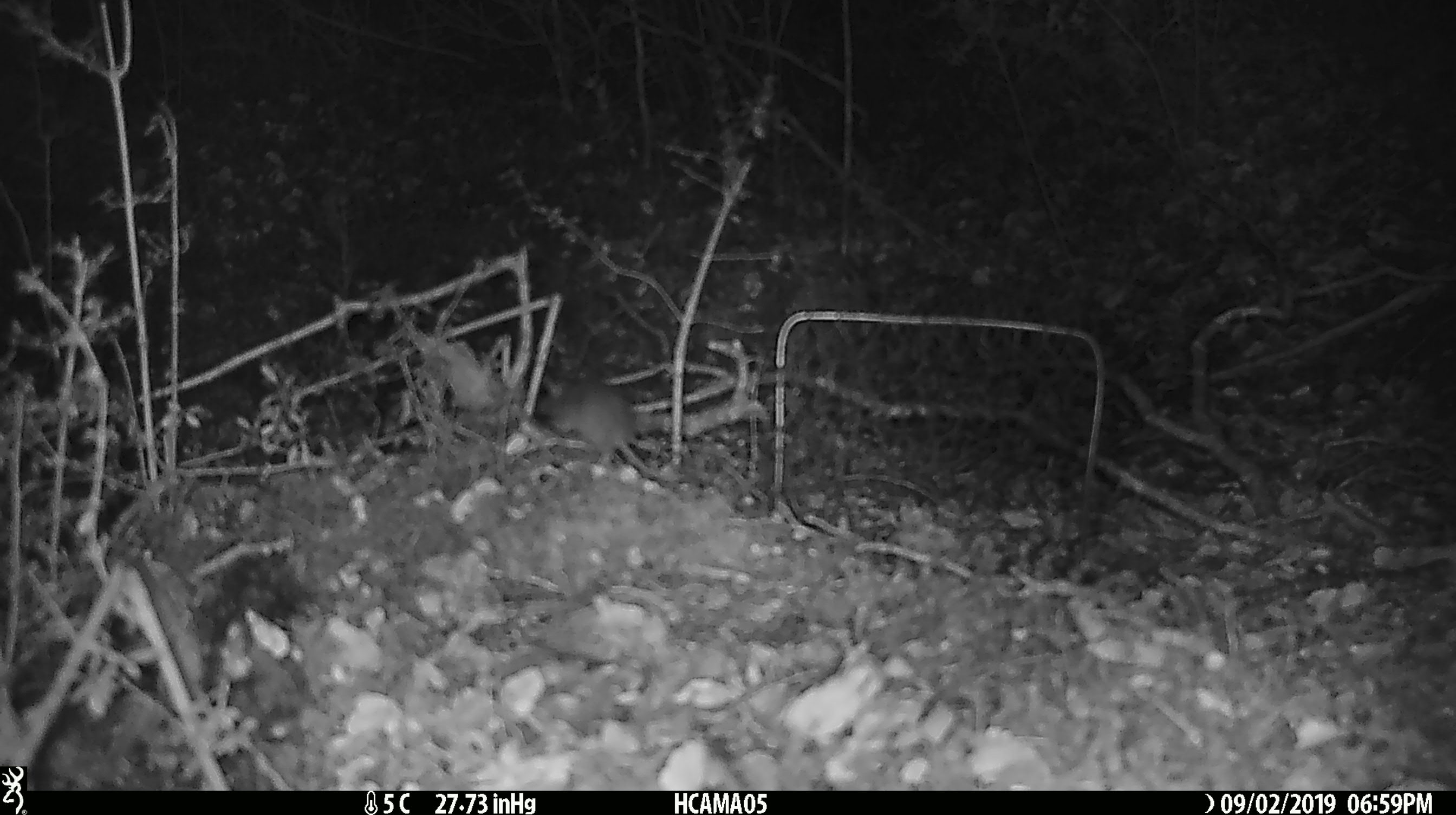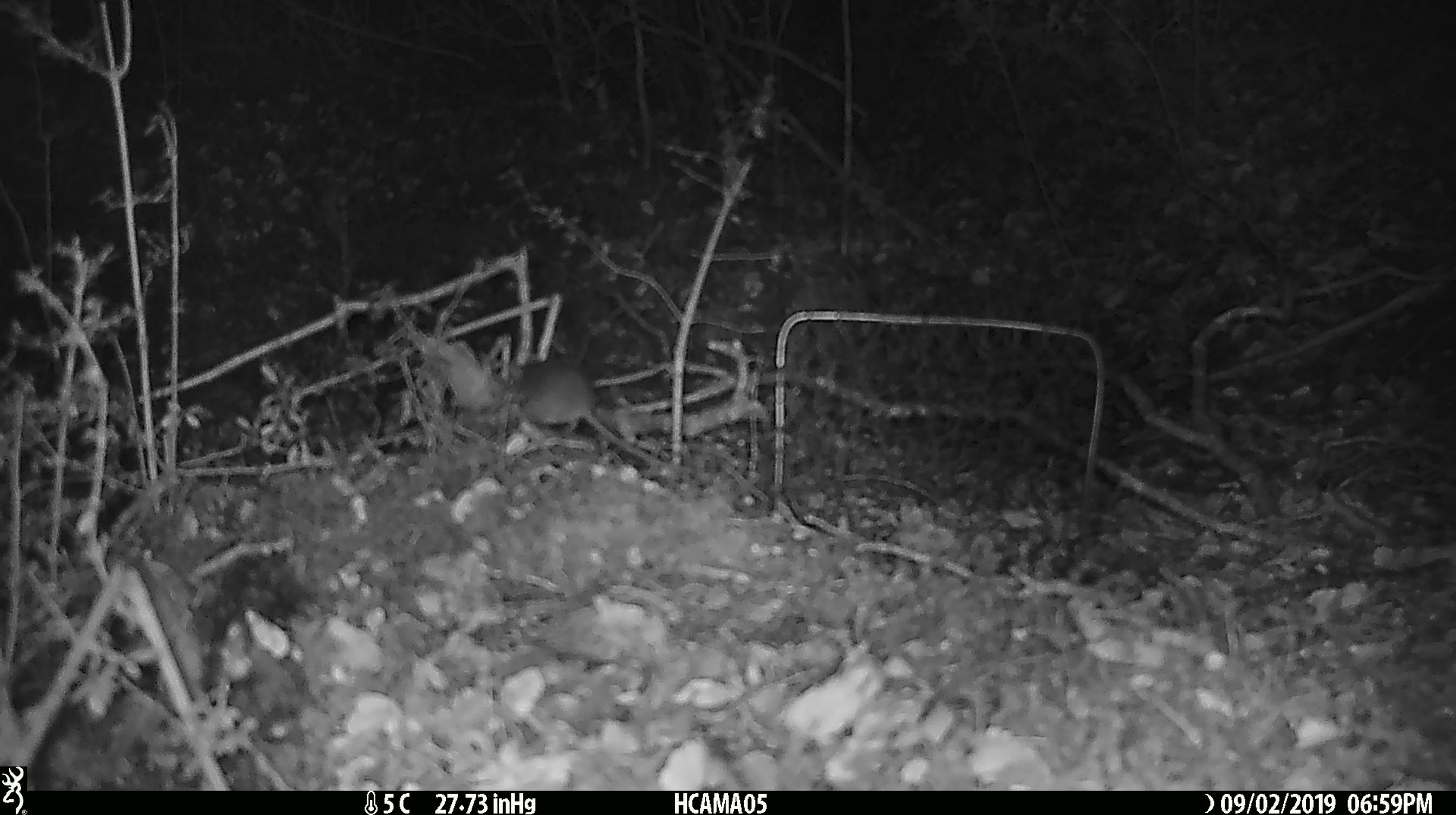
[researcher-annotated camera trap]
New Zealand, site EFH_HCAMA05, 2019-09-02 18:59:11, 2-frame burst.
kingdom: Animalia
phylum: Chordata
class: Mammalia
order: Rodentia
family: Muridae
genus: Mus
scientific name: Mus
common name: mouse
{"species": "mouse (Mus)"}